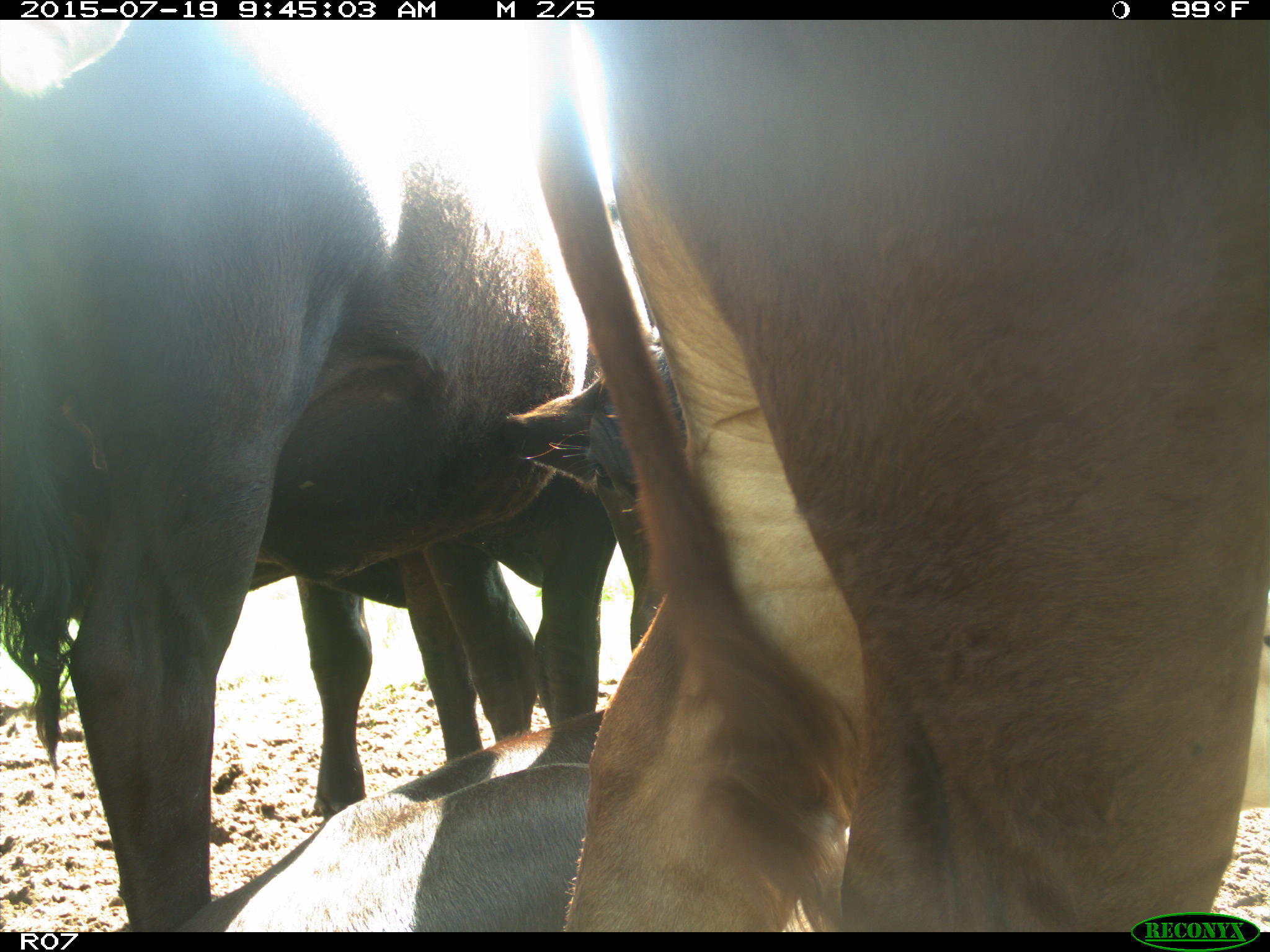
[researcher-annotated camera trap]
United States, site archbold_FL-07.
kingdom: Animalia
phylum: Chordata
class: Mammalia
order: Artiodactyla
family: Bovidae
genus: Bos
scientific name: Bos taurus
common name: domestic cow